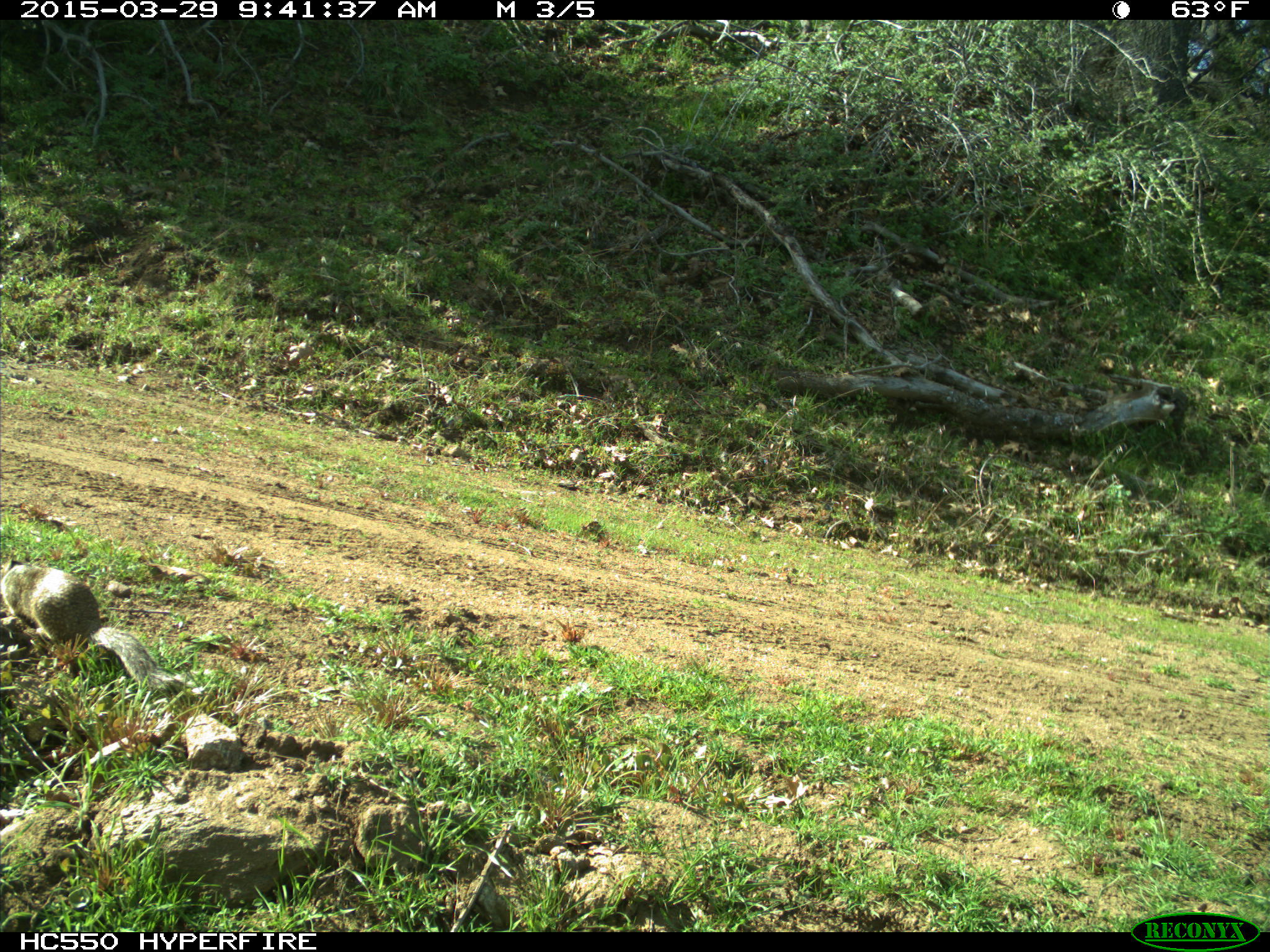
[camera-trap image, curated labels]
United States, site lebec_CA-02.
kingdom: Animalia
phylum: Chordata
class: Mammalia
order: Rodentia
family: Sciuridae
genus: Otospermophilus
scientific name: Otospermophilus beecheyi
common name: california ground squirrel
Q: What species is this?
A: Otospermophilus beecheyi (california ground squirrel).